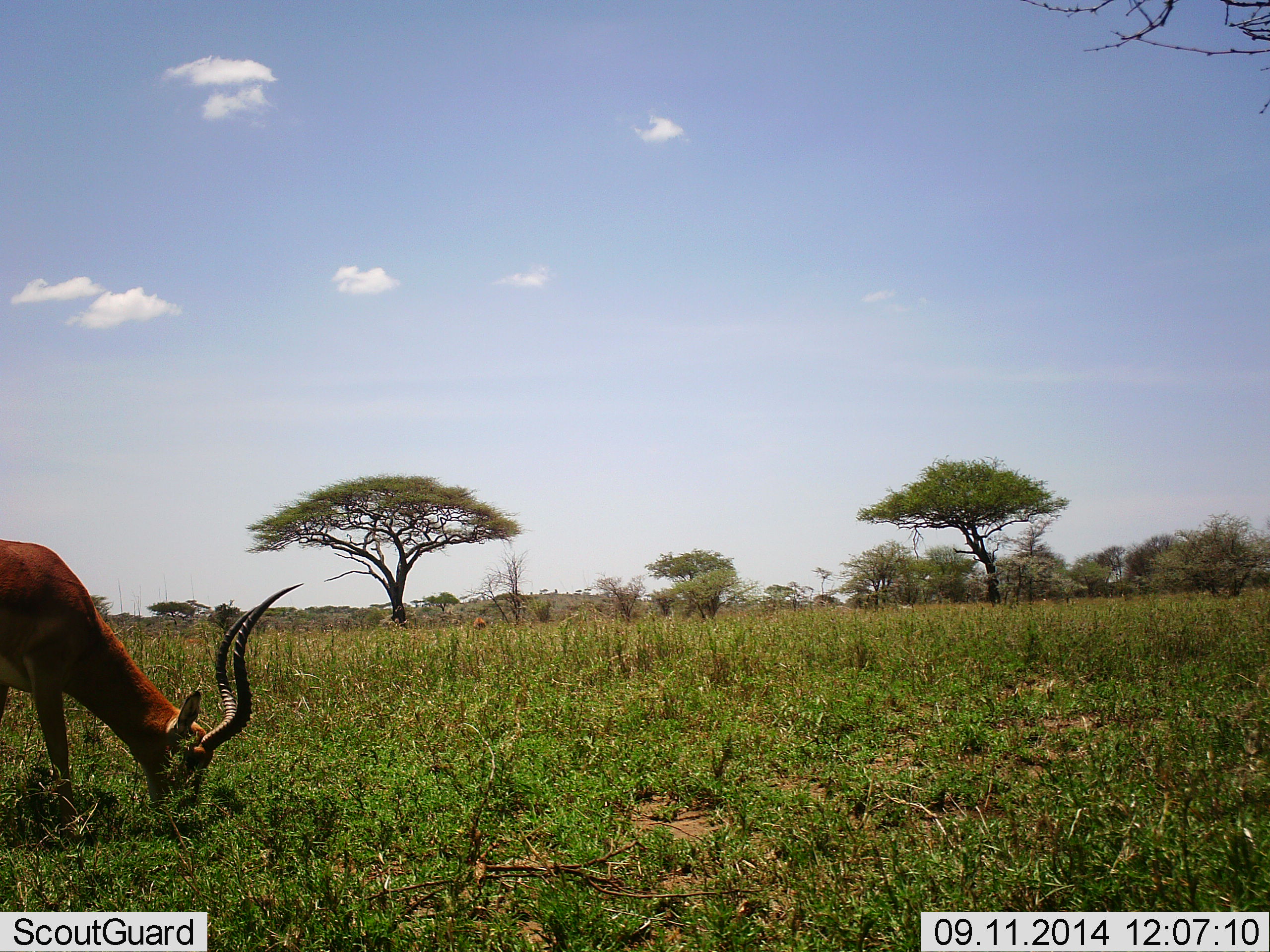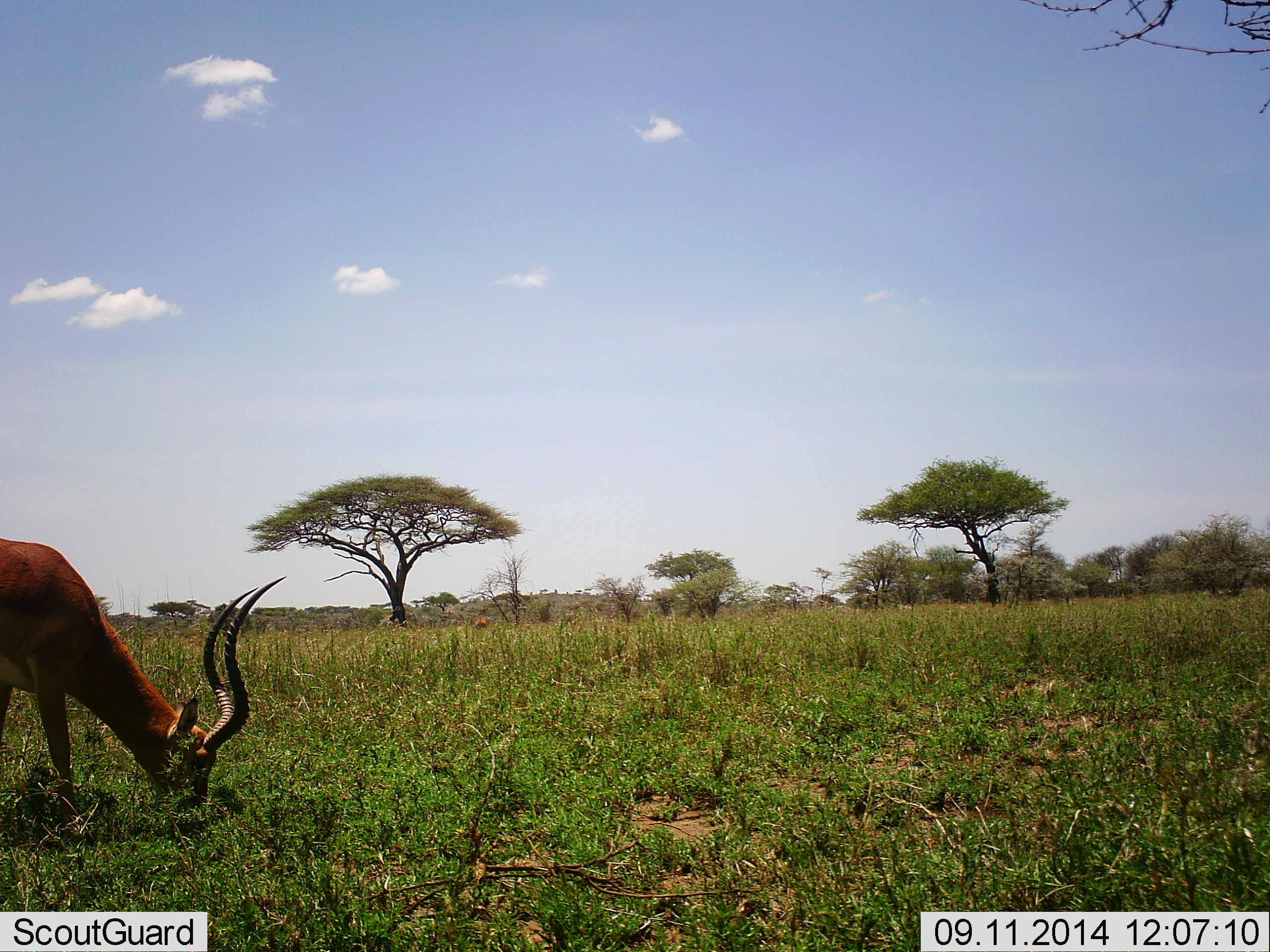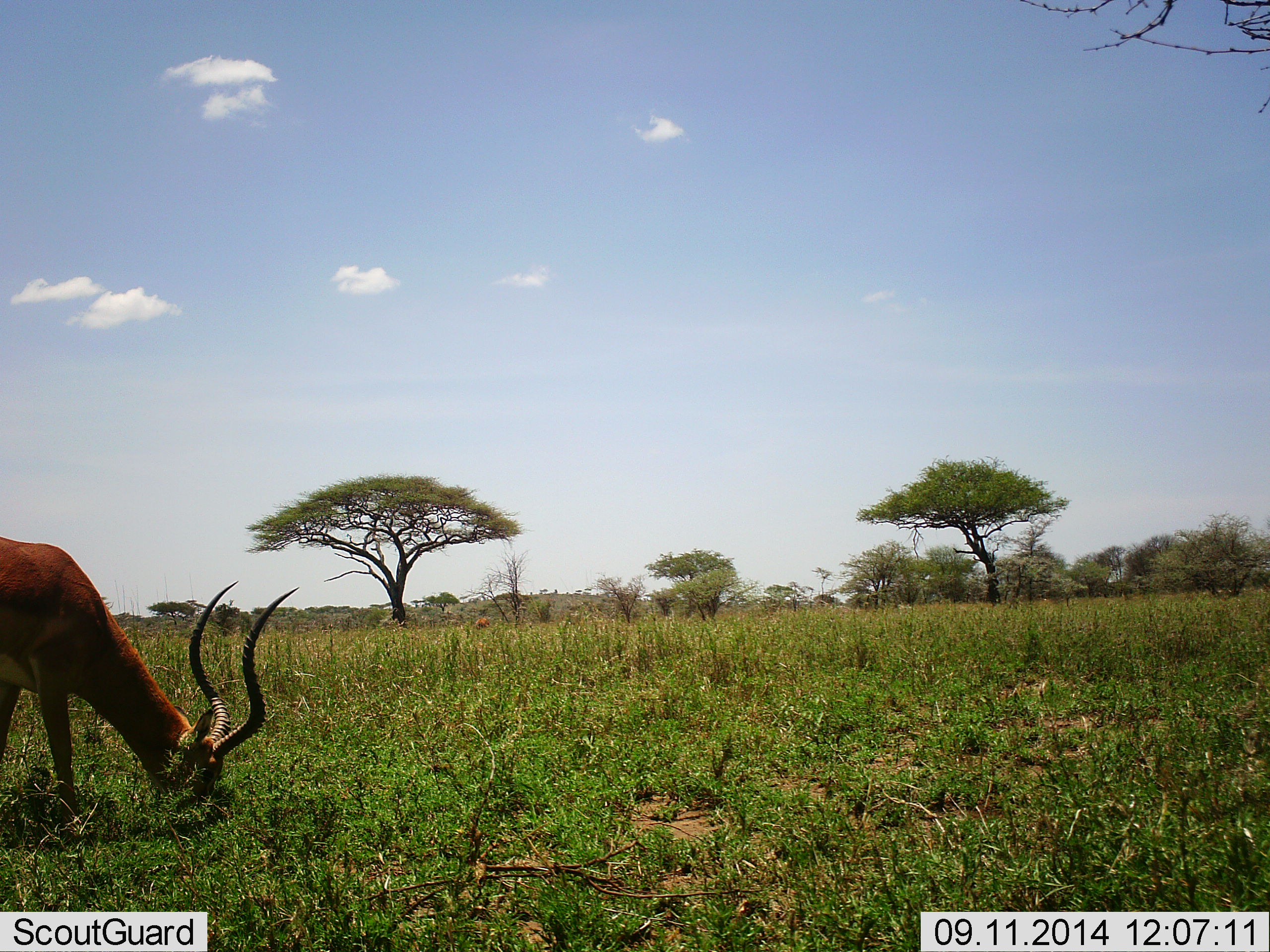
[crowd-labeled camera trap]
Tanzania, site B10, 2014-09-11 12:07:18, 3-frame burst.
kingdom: Animalia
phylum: Chordata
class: Mammalia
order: Artiodactyla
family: Bovidae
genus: Aepyceros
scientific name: Aepyceros melampus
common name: impala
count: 1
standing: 10%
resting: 0%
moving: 0%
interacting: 0%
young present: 0%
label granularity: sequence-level